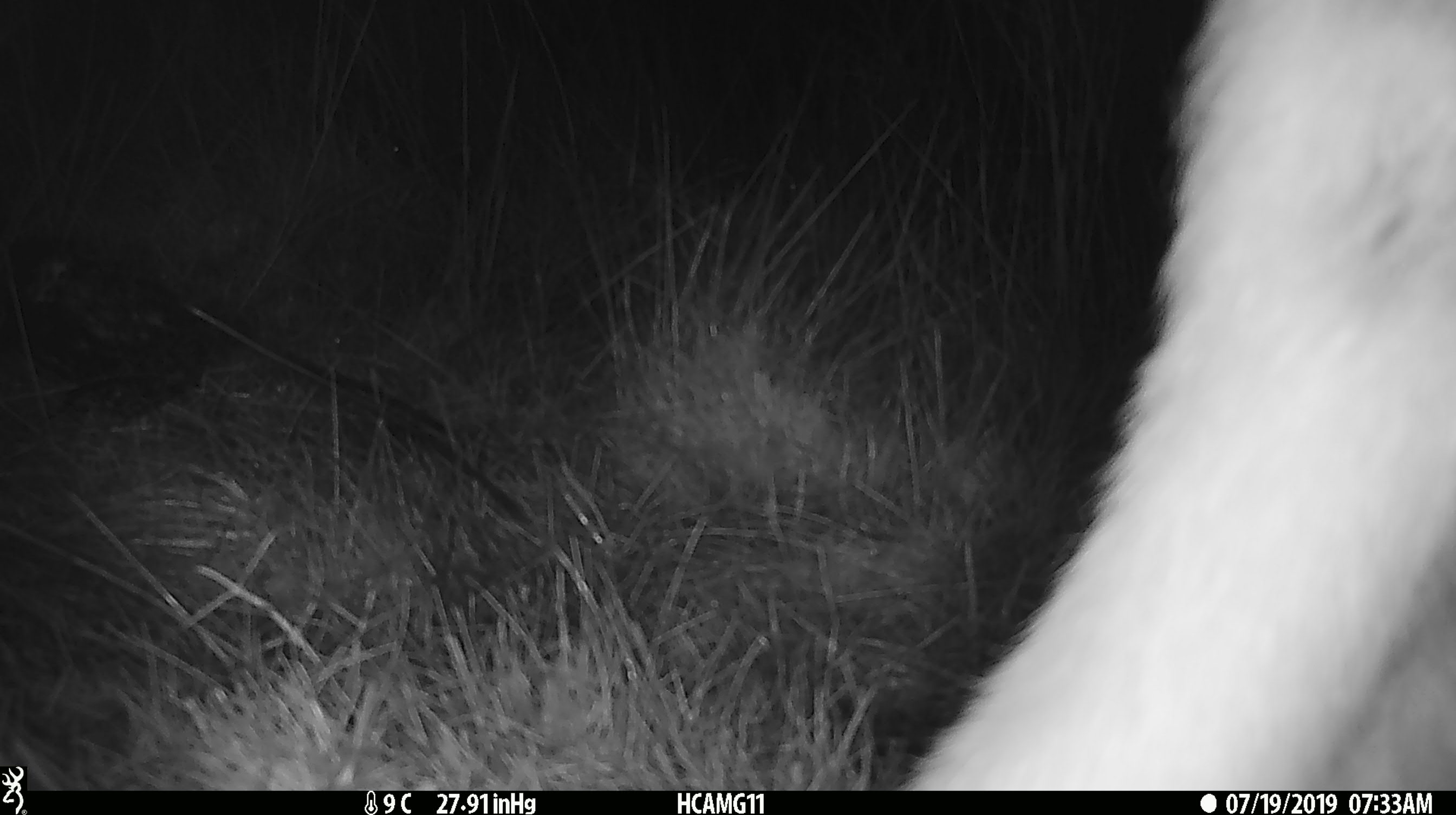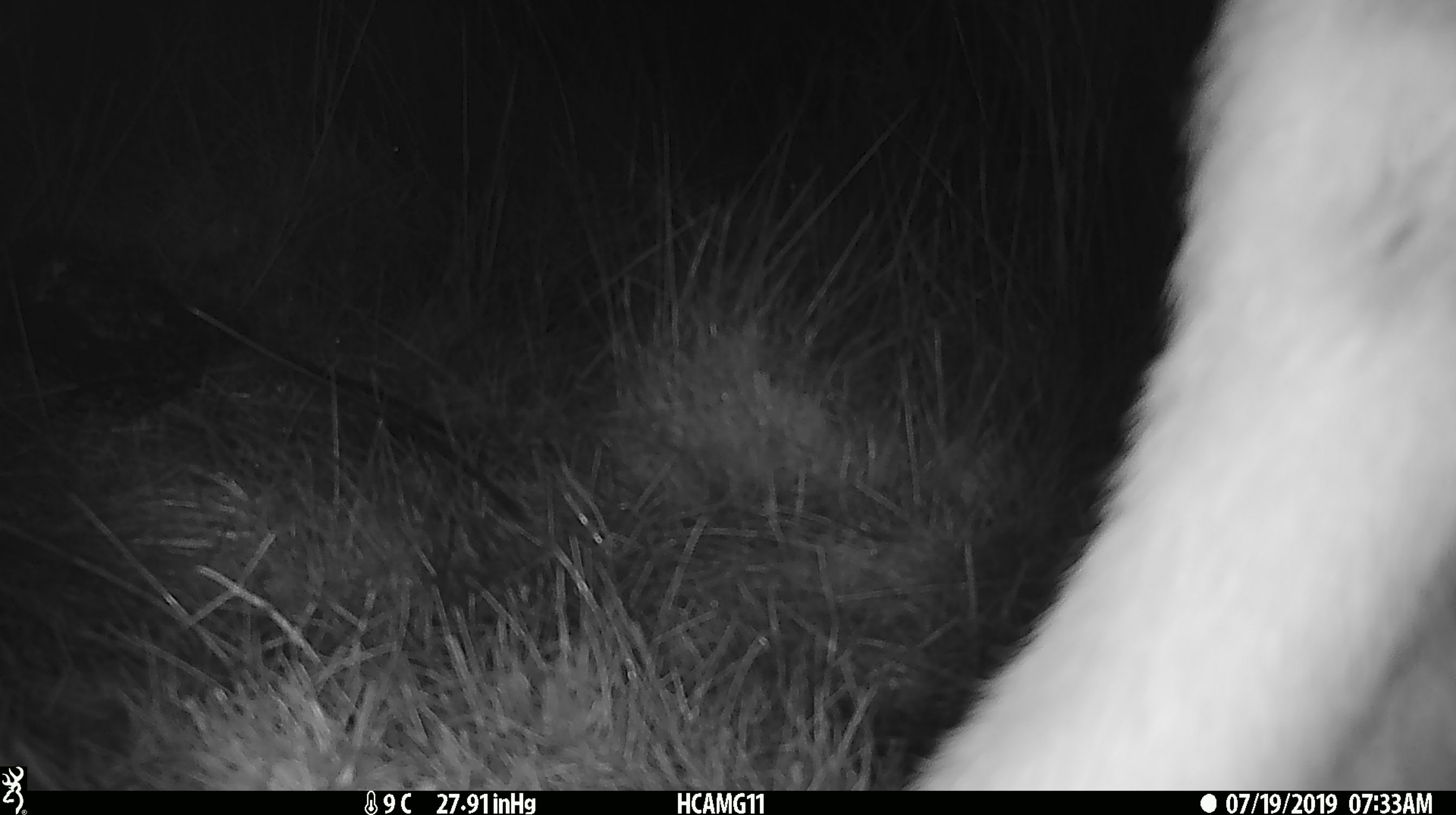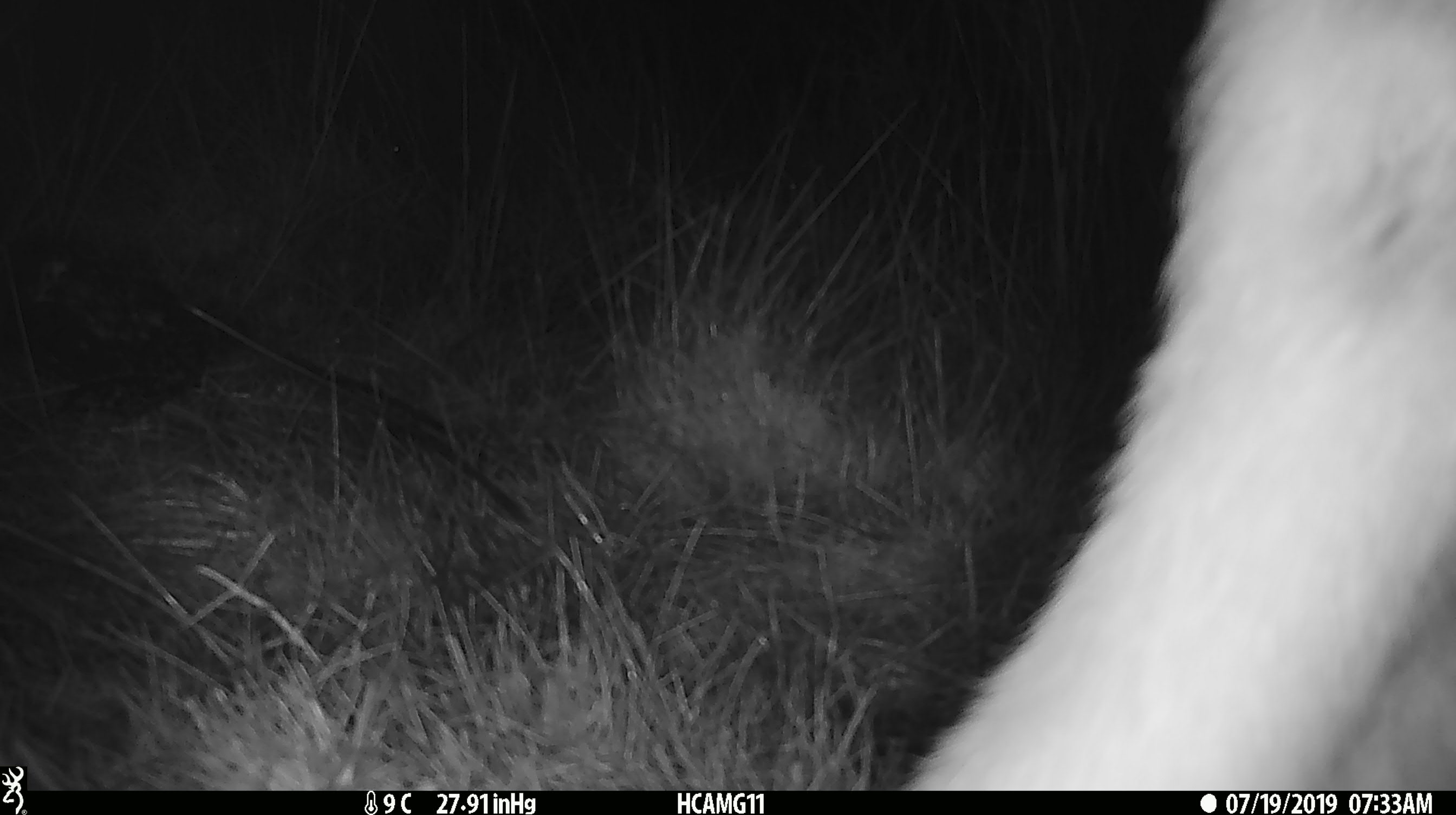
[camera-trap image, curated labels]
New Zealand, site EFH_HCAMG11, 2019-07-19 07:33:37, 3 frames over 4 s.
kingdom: Animalia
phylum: Chordata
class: Mammalia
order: Artiodactyla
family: Bovidae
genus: Bos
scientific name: Bos taurus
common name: domestic cow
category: cow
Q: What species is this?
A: Cow (domestic cow) (Bos taurus).